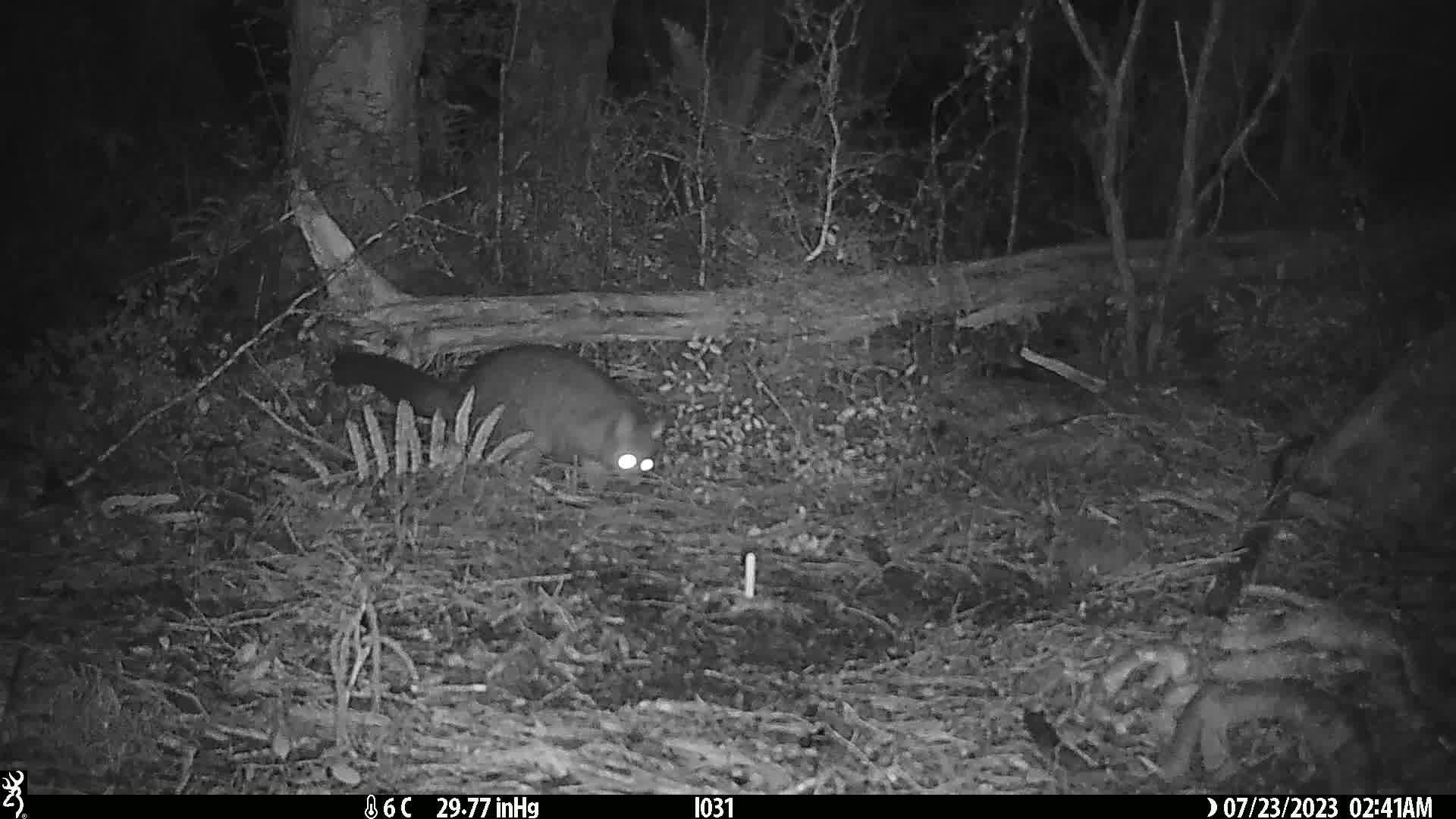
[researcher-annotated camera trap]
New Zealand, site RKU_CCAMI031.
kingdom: Animalia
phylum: Chordata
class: Mammalia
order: Diprotodontia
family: Phalangeridae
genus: Trichosurus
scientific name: Trichosurus vulpecula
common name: common brushtail possum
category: possum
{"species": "possum (common brushtail possum) (Trichosurus vulpecula)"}